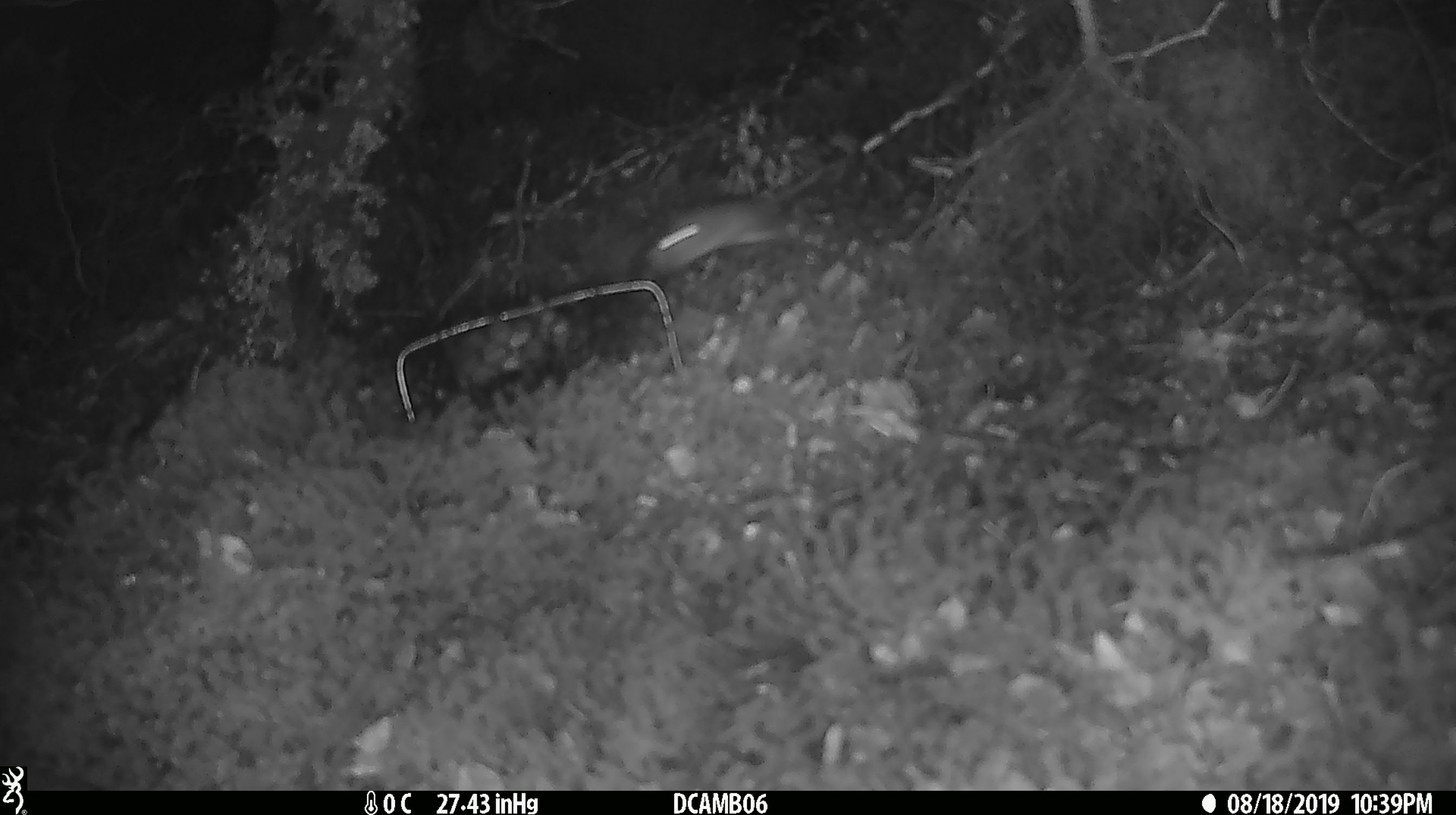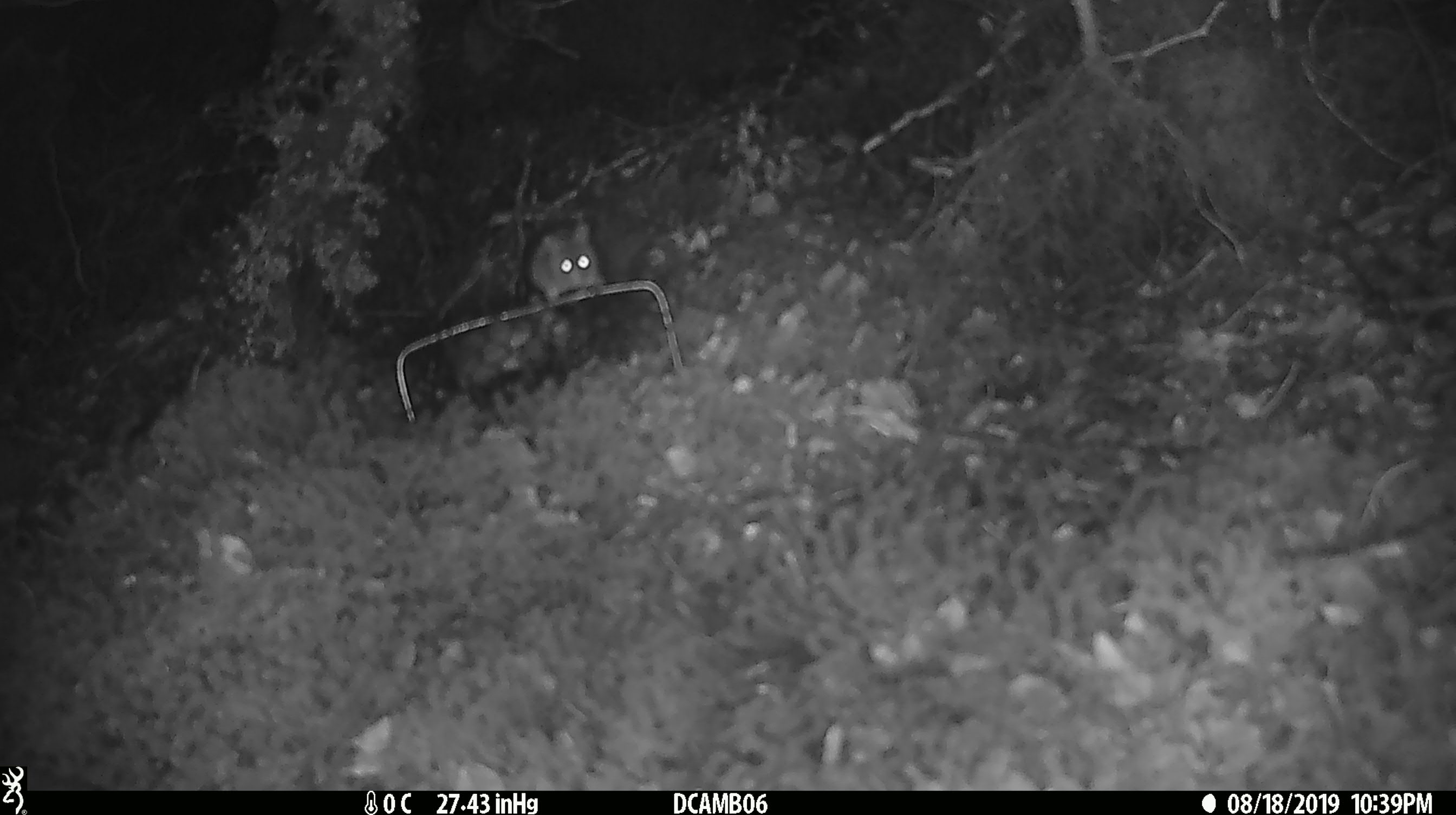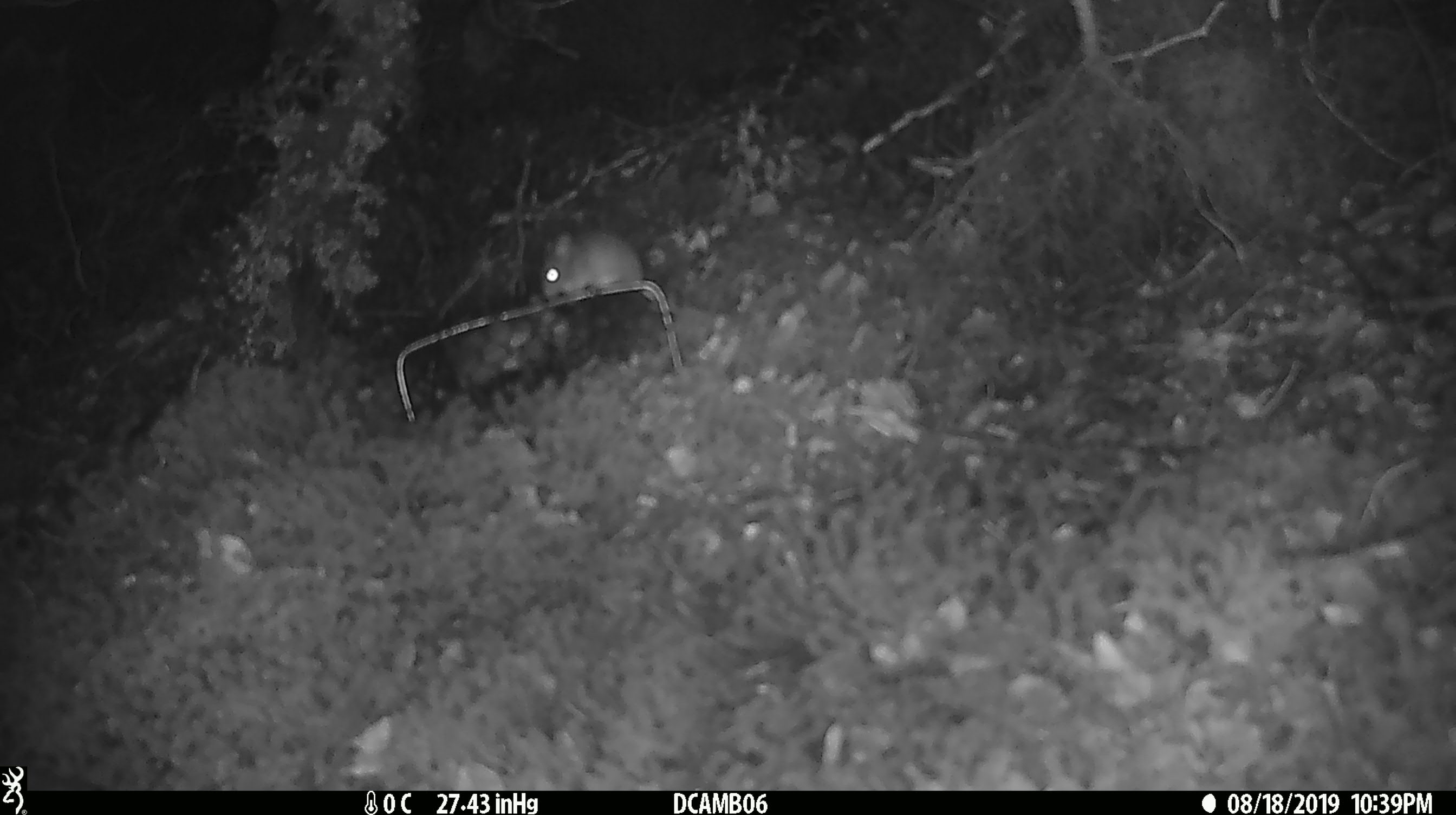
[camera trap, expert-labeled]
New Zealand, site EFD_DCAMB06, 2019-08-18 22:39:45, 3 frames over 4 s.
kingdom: Animalia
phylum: Chordata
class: Mammalia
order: Rodentia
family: Muridae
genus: Mus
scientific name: Mus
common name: mouse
Mouse (Mus).